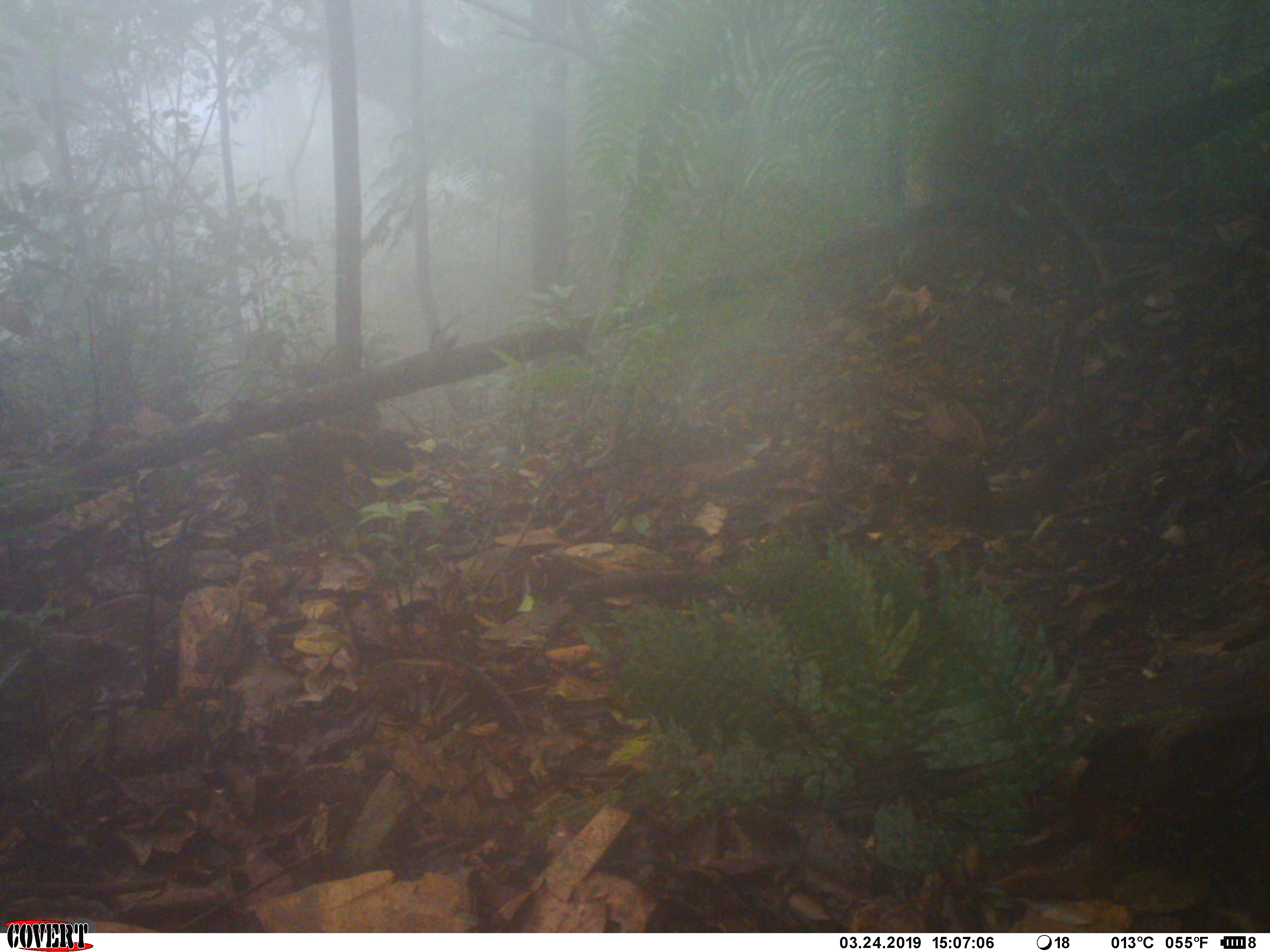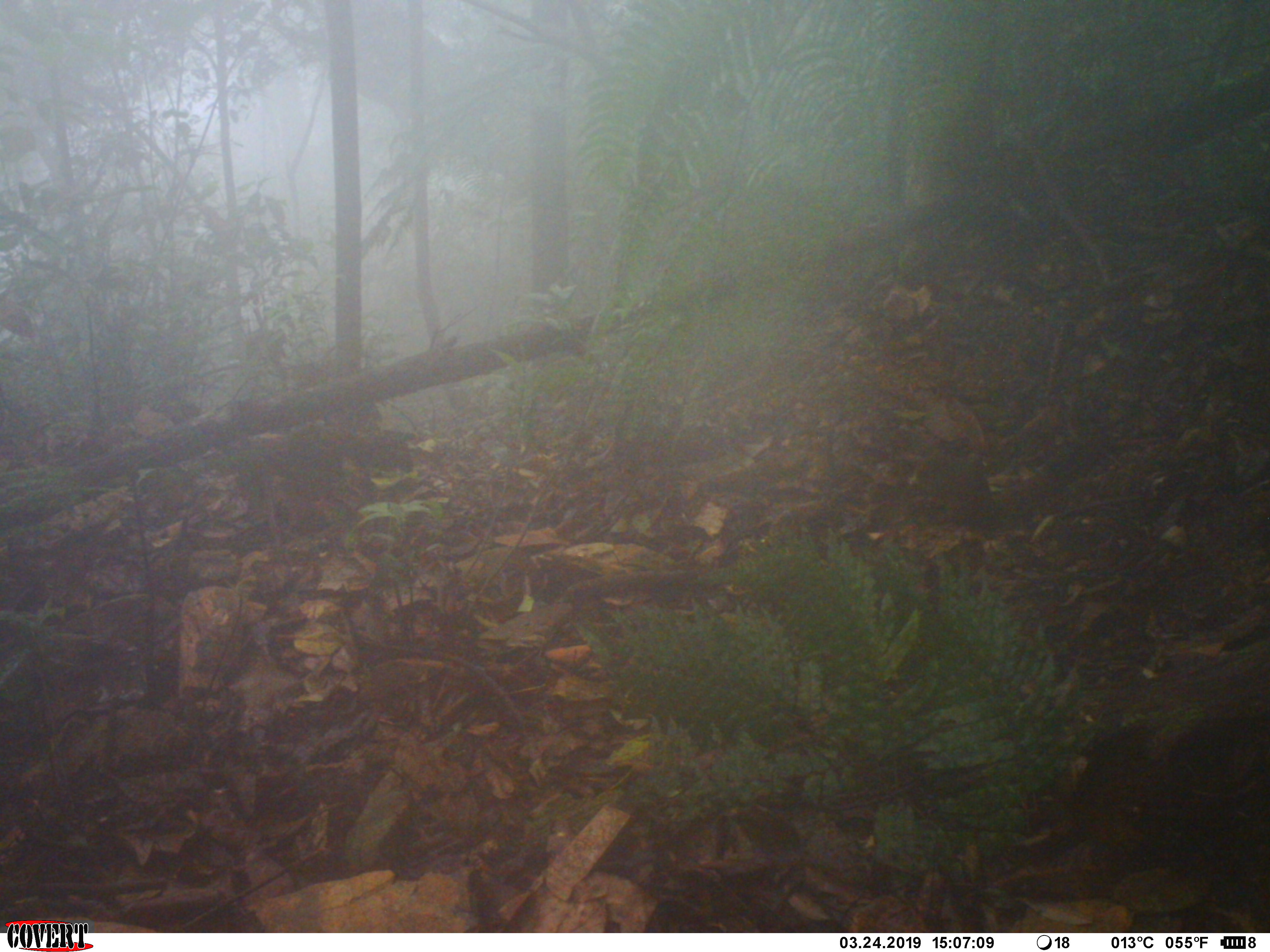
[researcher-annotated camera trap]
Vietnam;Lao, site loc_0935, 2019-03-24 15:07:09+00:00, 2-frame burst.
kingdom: Animalia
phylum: Chordata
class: Mammalia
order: Rodentia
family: Sciuridae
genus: Sciurus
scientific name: Sciurus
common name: squirrel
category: unidentified squirrel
Unidentified squirrel (squirrel) (Sciurus). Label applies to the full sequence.